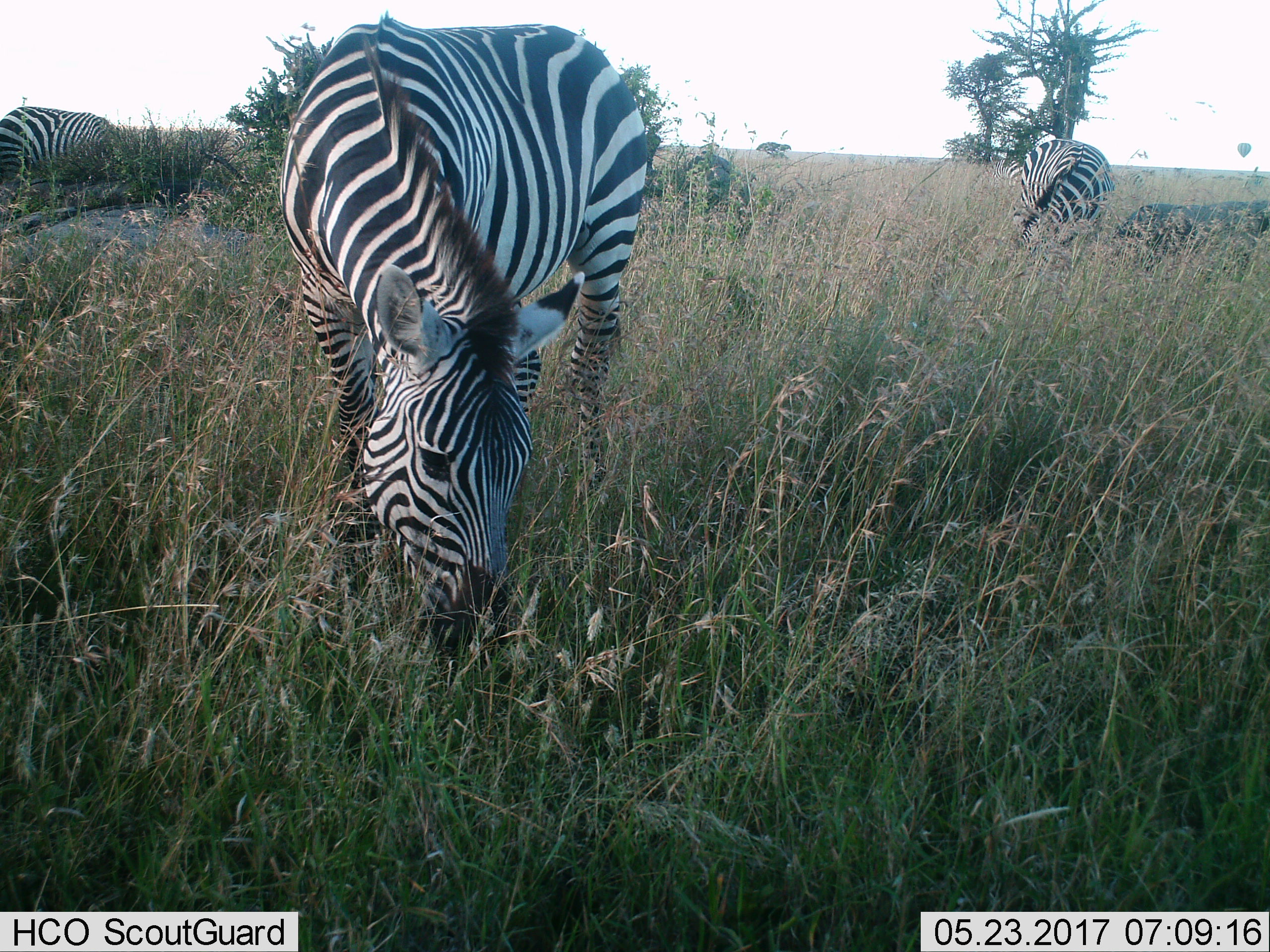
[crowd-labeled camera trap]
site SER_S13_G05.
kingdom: Animalia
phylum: Chordata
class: Mammalia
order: Perissodactyla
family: Equidae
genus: Equus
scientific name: Equus quagga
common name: plains zebra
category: zebraplains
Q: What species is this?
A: Zebraplains (plains zebra) (Equus quagga).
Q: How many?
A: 3.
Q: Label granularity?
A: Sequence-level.